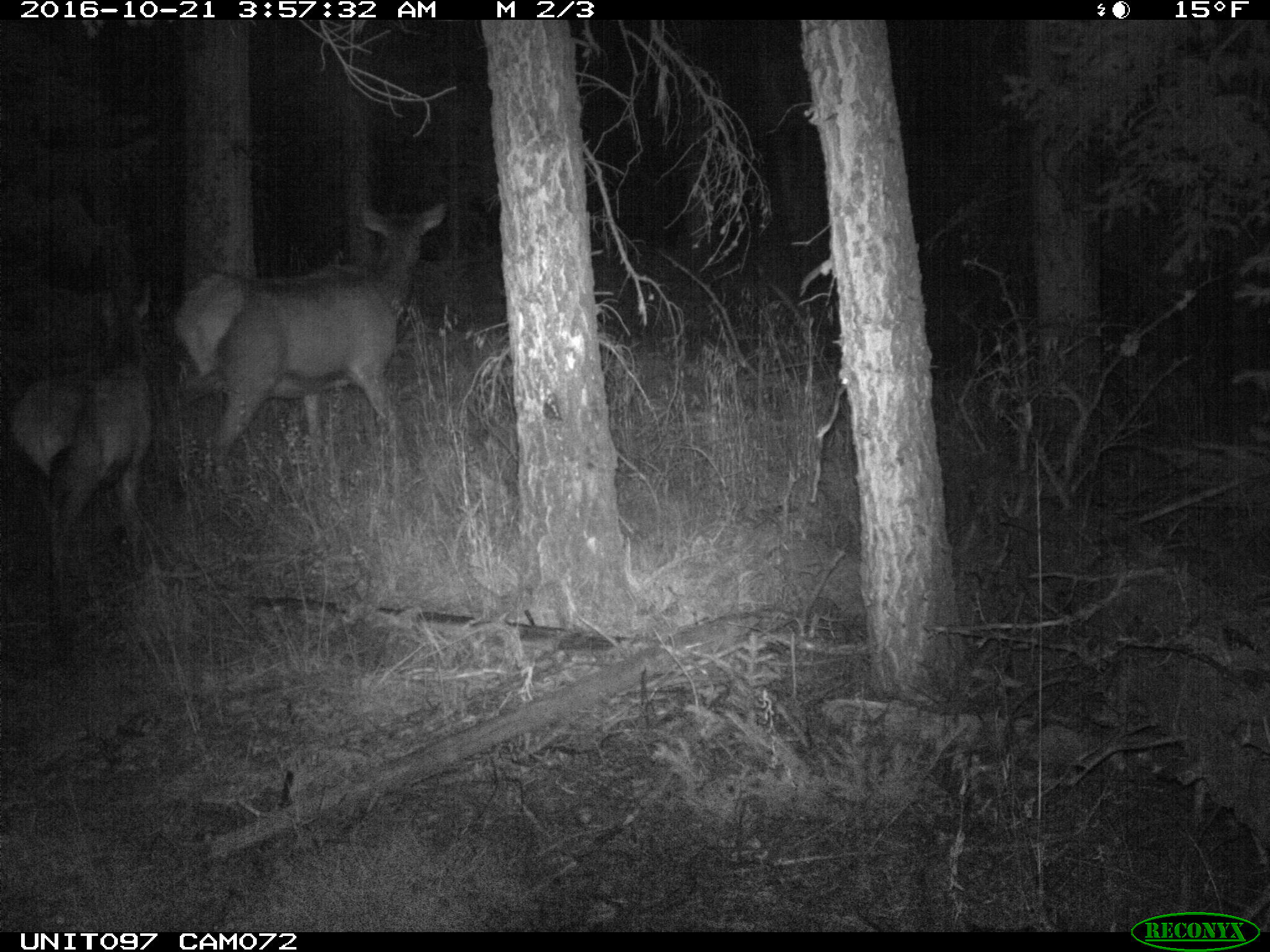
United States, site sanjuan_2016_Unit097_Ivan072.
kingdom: Animalia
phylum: Chordata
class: Mammalia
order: Artiodactyla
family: Cervidae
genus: Cervus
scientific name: Cervus elaphus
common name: red deer